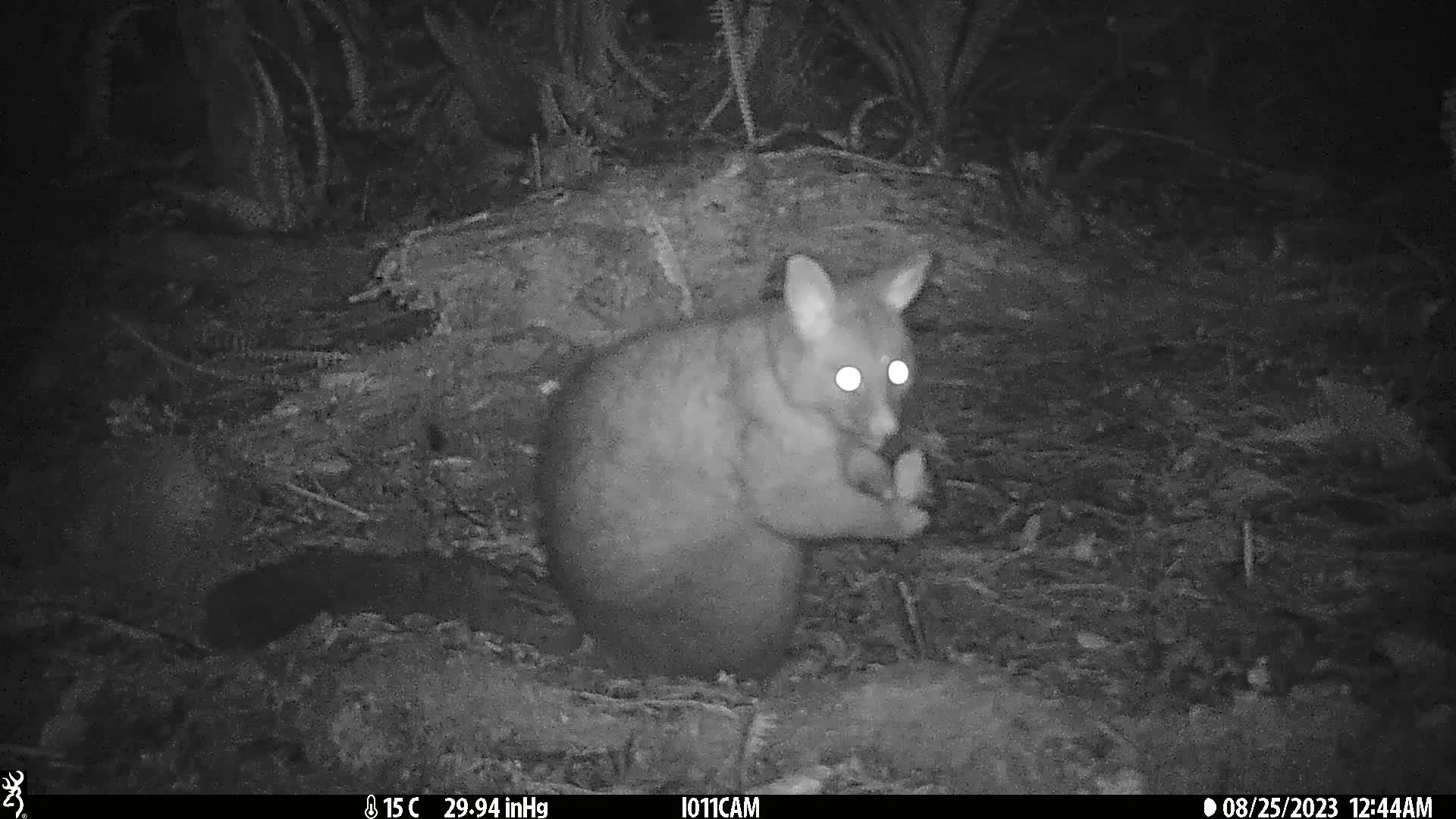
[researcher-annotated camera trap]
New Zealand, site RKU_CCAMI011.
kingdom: Animalia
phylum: Chordata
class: Mammalia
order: Diprotodontia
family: Phalangeridae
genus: Trichosurus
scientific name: Trichosurus vulpecula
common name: common brushtail possum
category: possum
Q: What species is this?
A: Possum (common brushtail possum) (Trichosurus vulpecula).